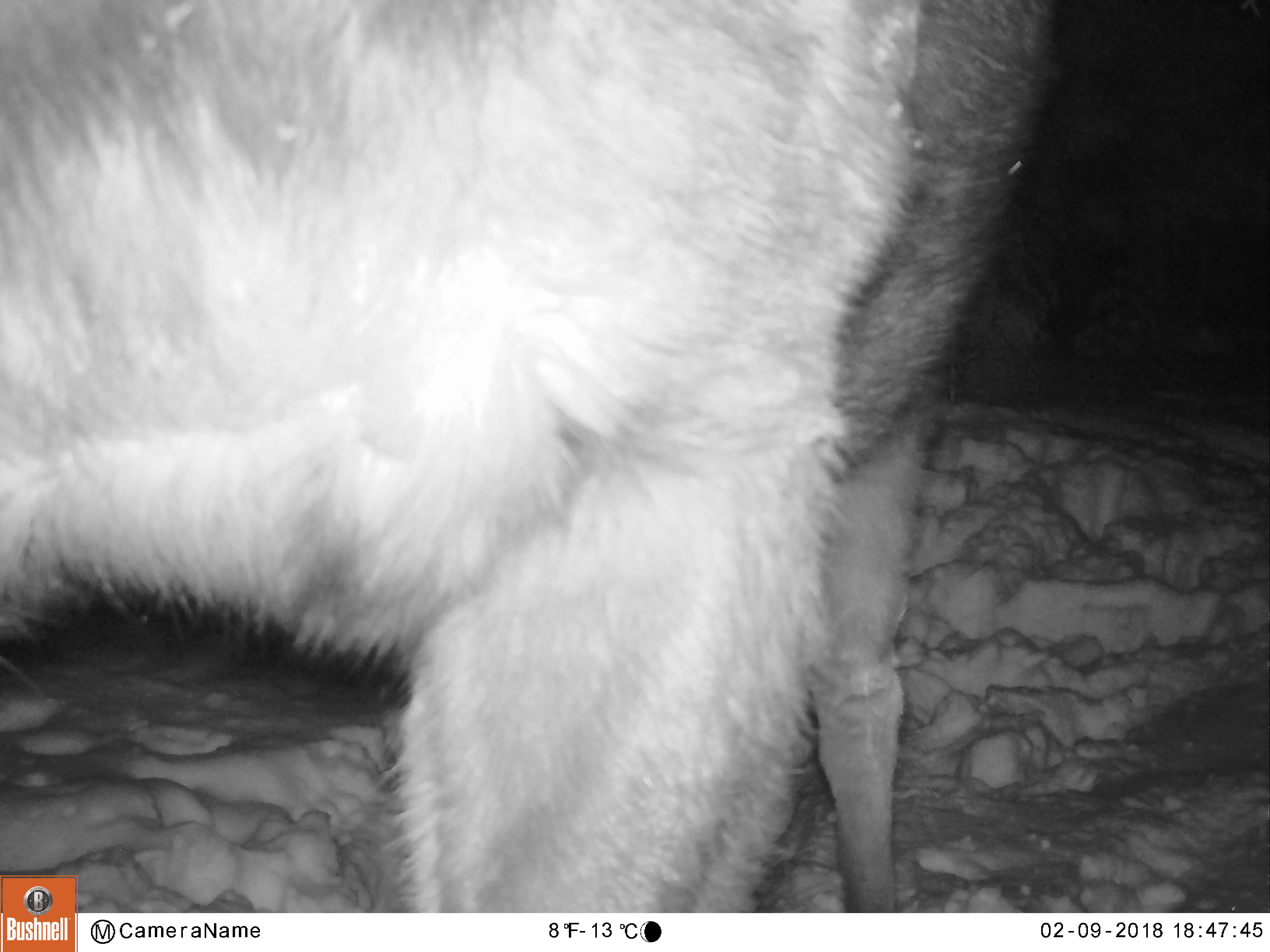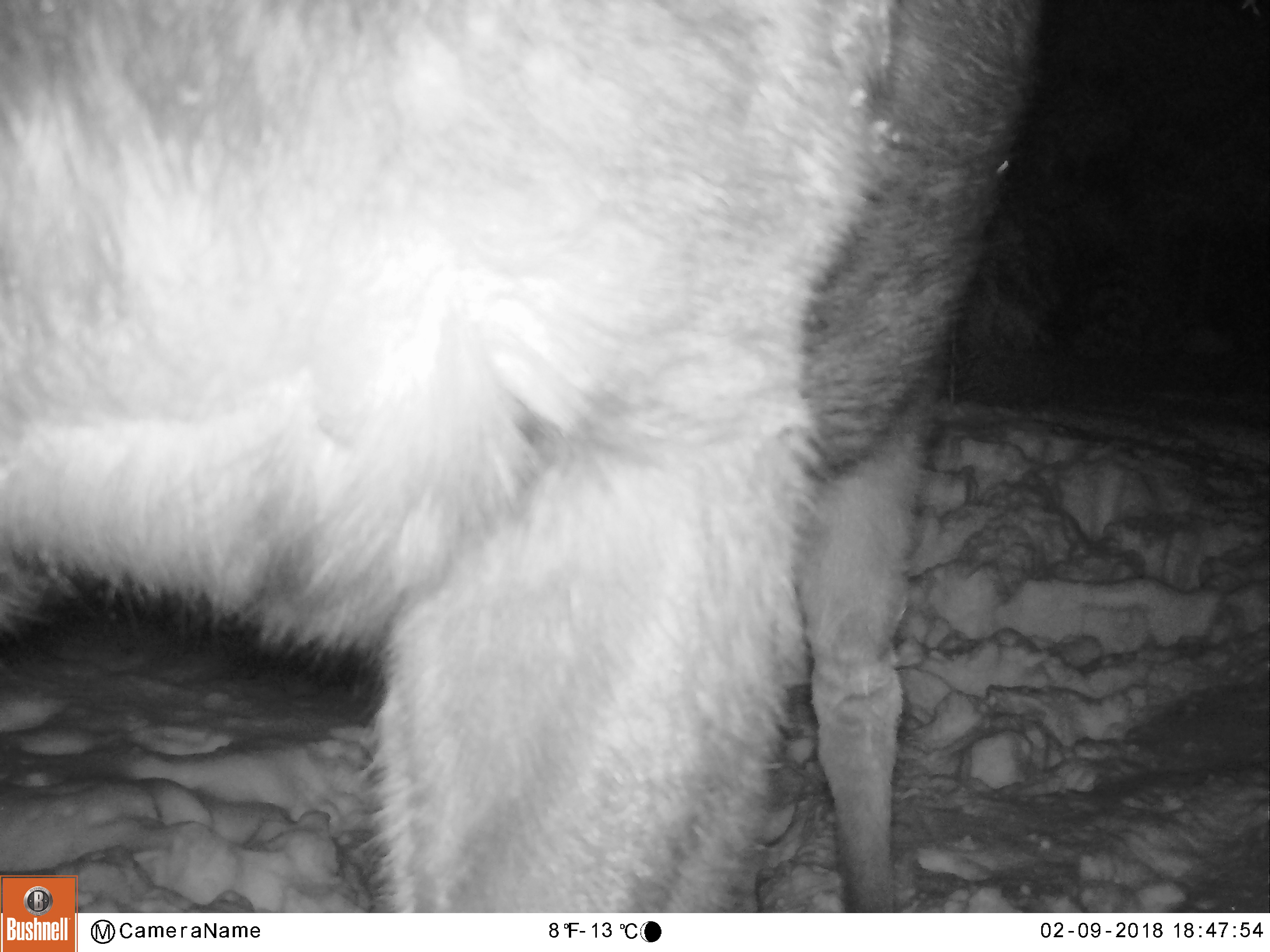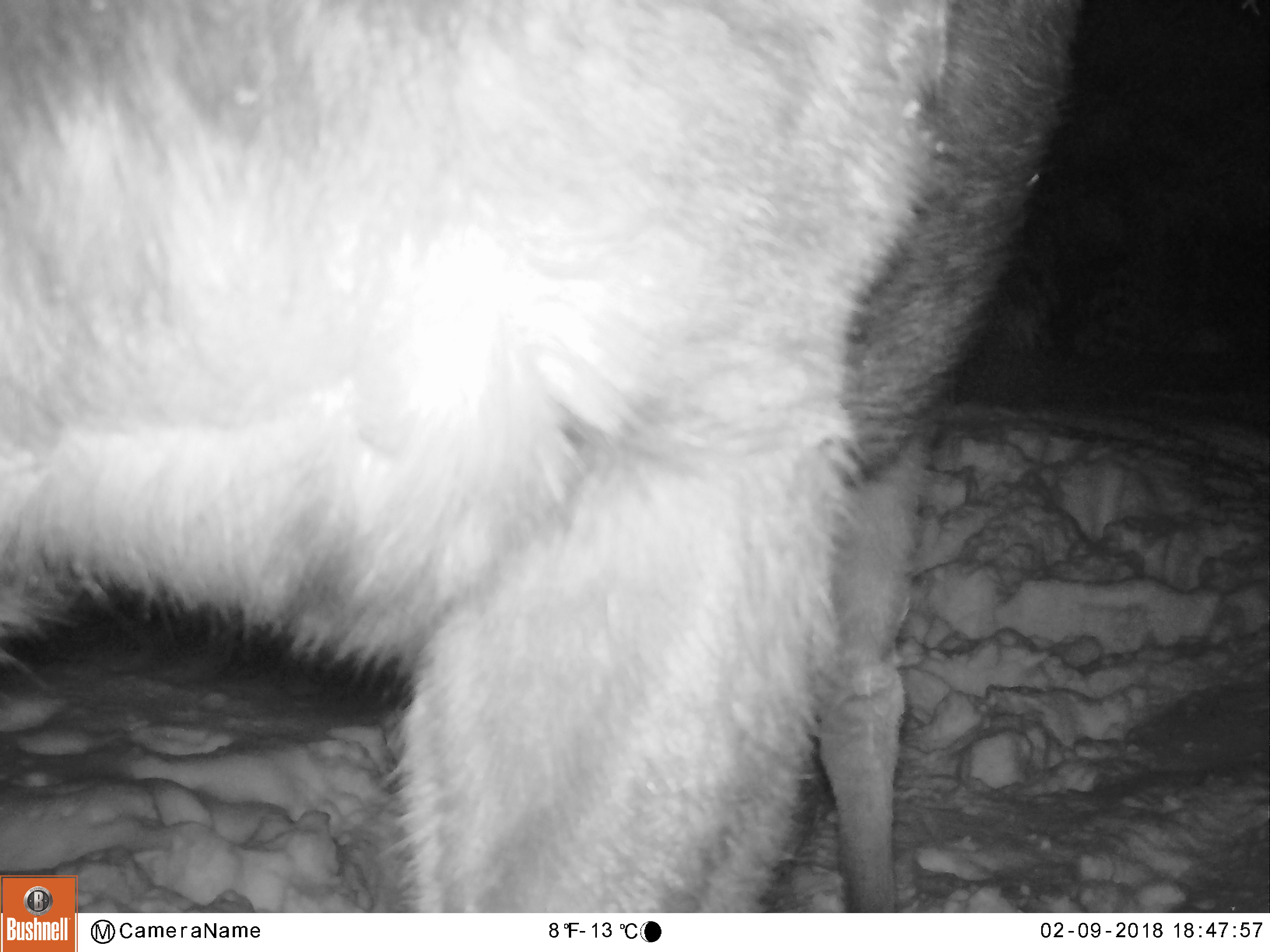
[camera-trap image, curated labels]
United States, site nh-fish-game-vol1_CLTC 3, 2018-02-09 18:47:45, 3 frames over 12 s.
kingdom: Animalia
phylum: Chordata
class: Mammalia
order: Artiodactyla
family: Cervidae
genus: Alces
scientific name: Alces alces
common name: moose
Moose (Alces alces).